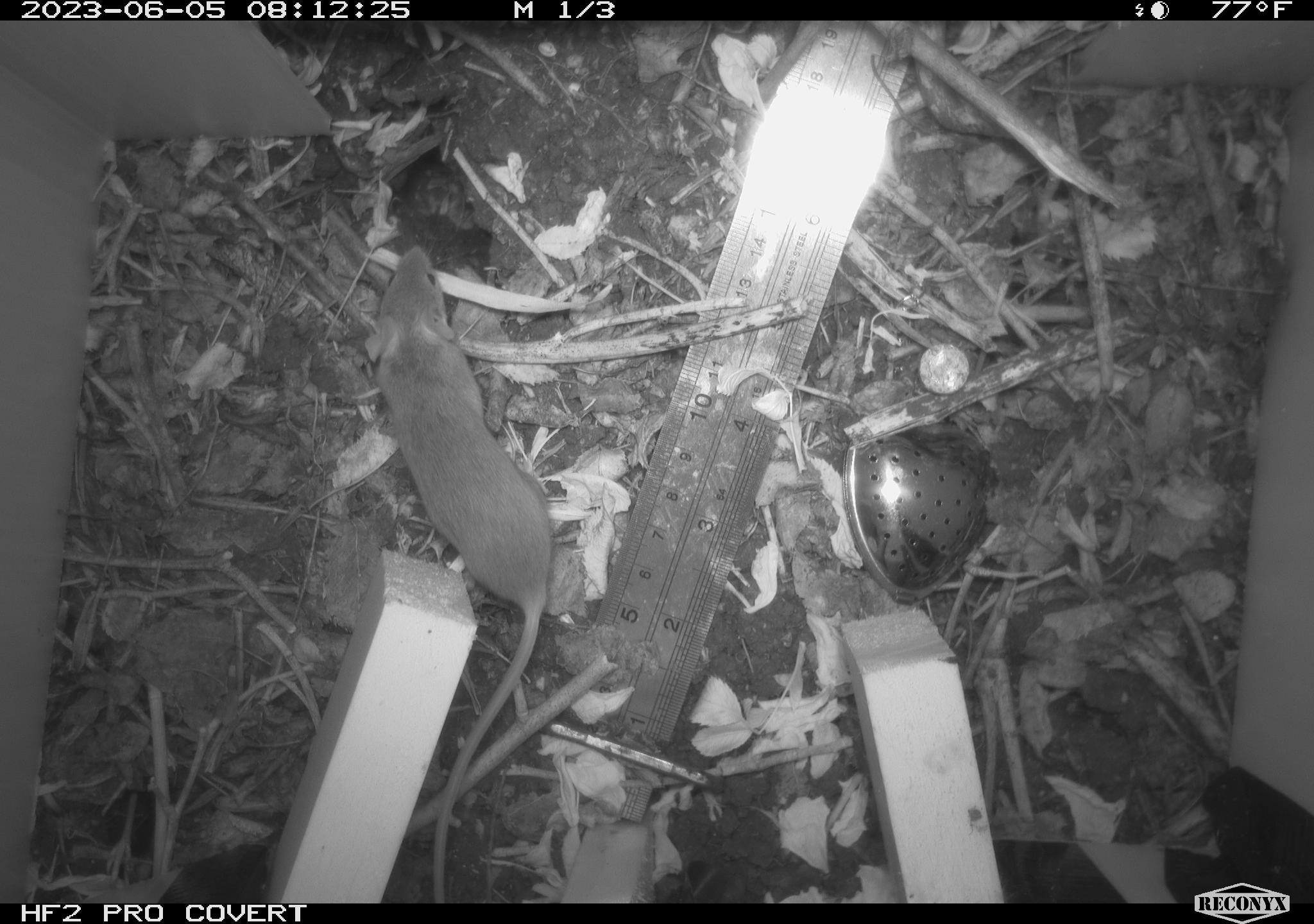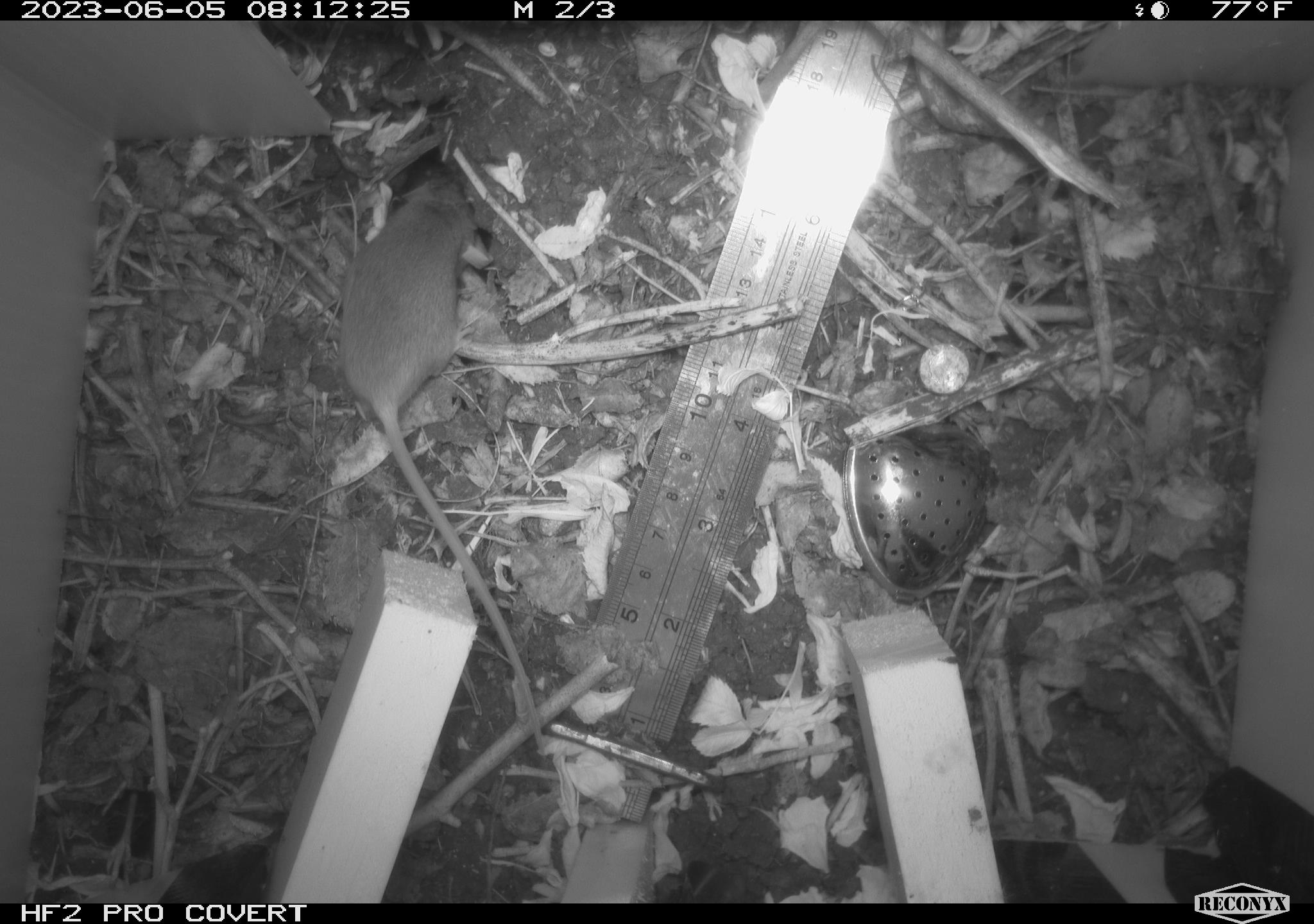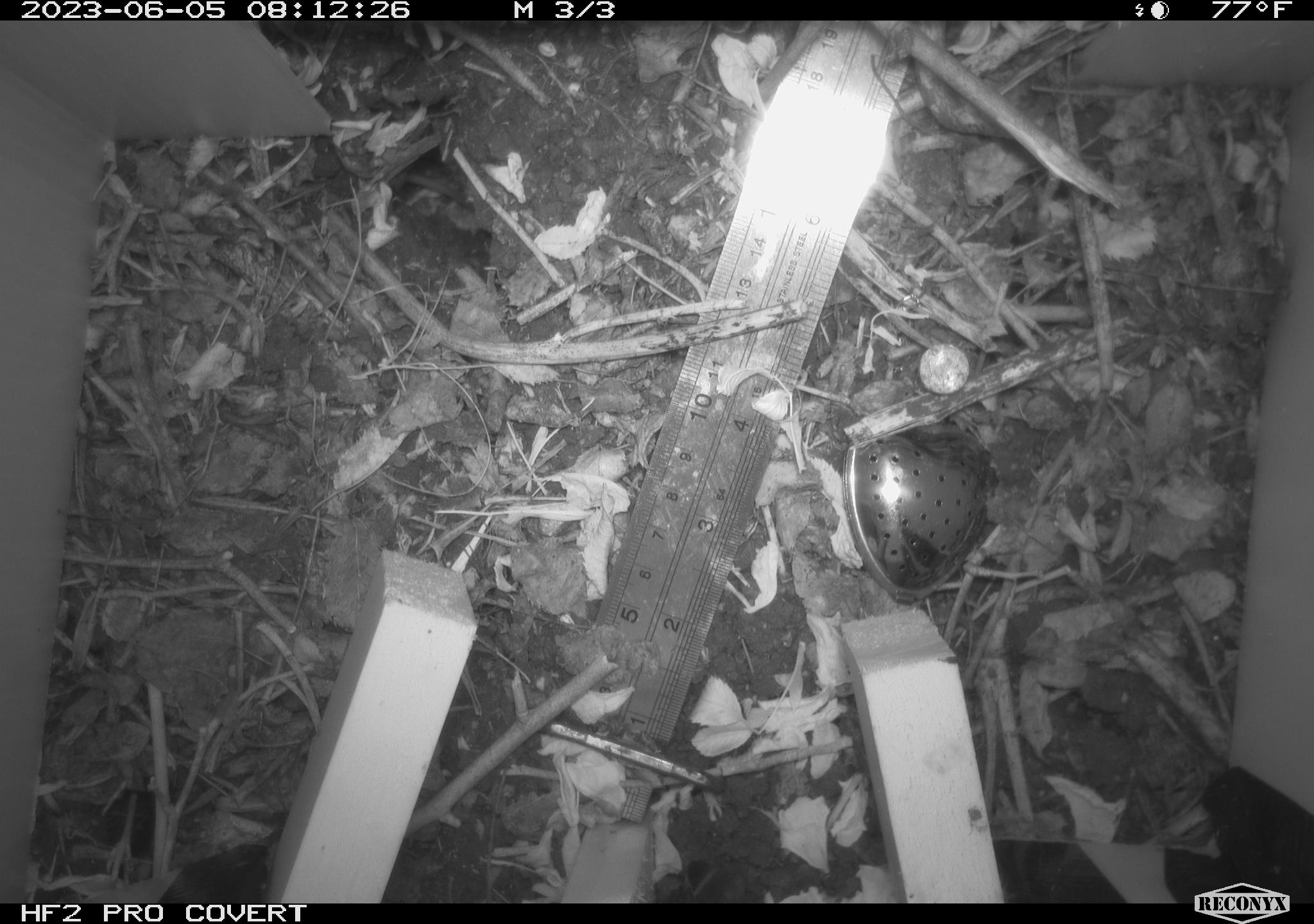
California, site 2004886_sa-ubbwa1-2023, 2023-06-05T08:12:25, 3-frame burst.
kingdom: Animalia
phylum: Chordata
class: Mammalia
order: Rodentia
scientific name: Rodentia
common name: rodent